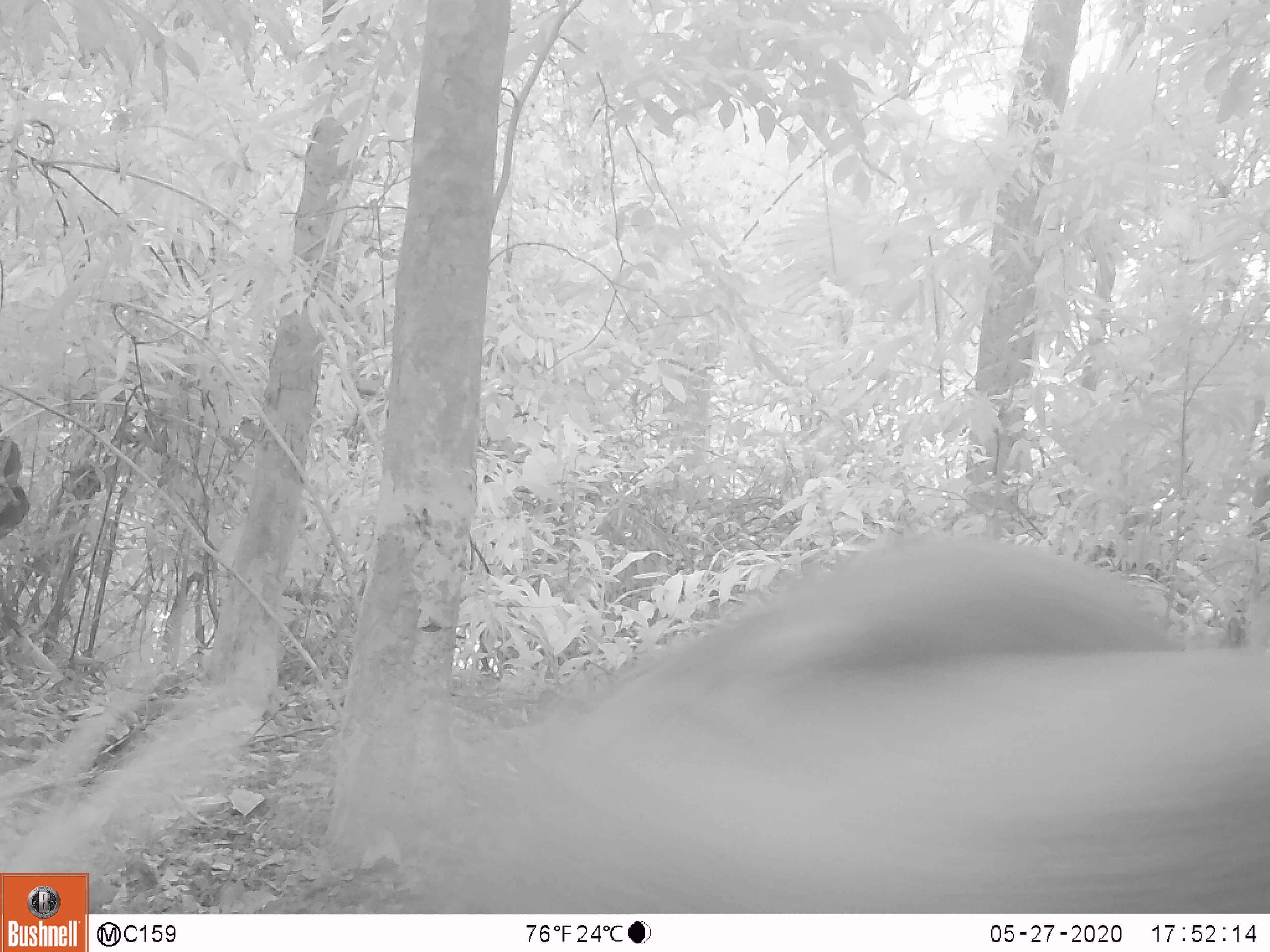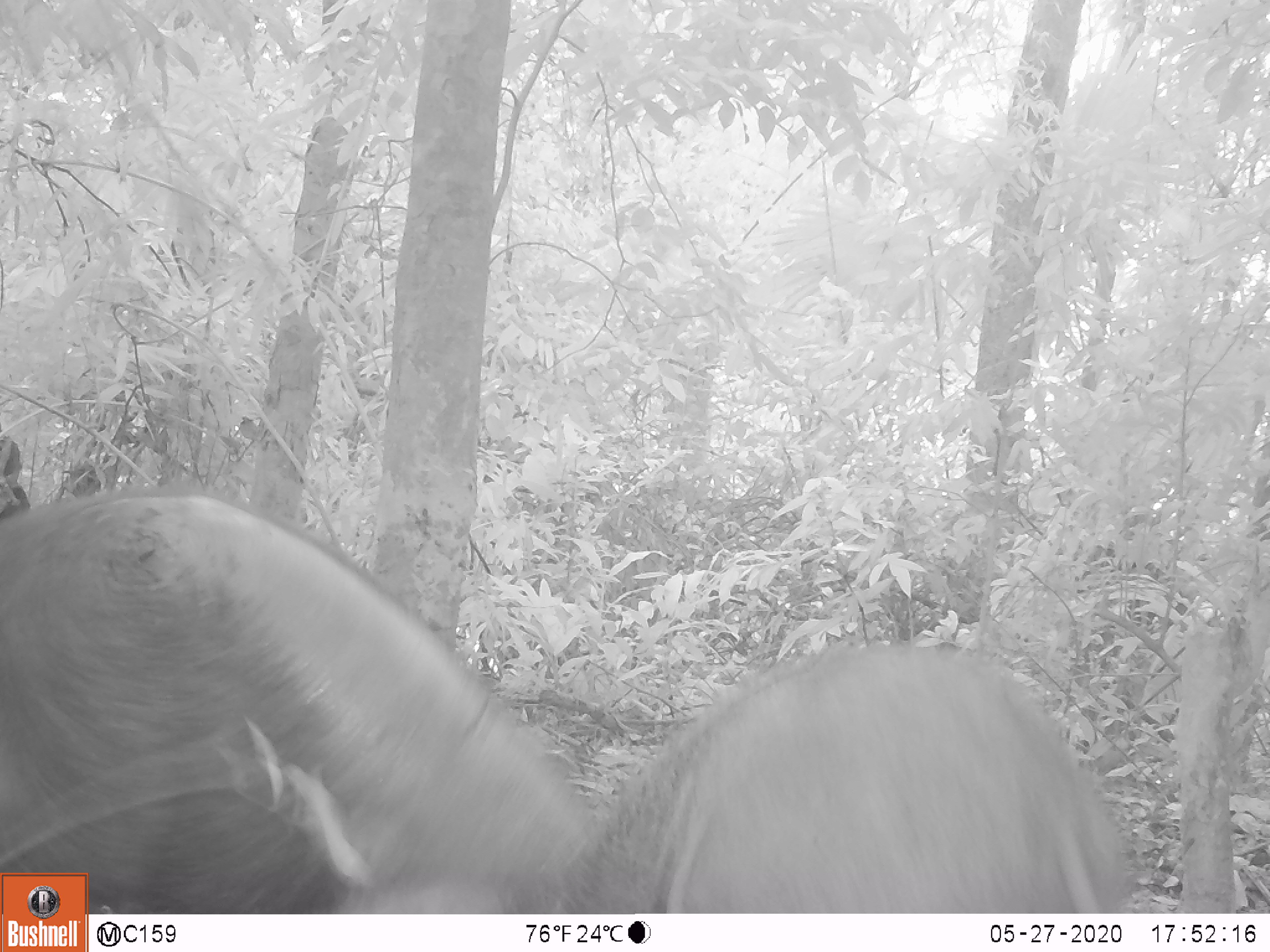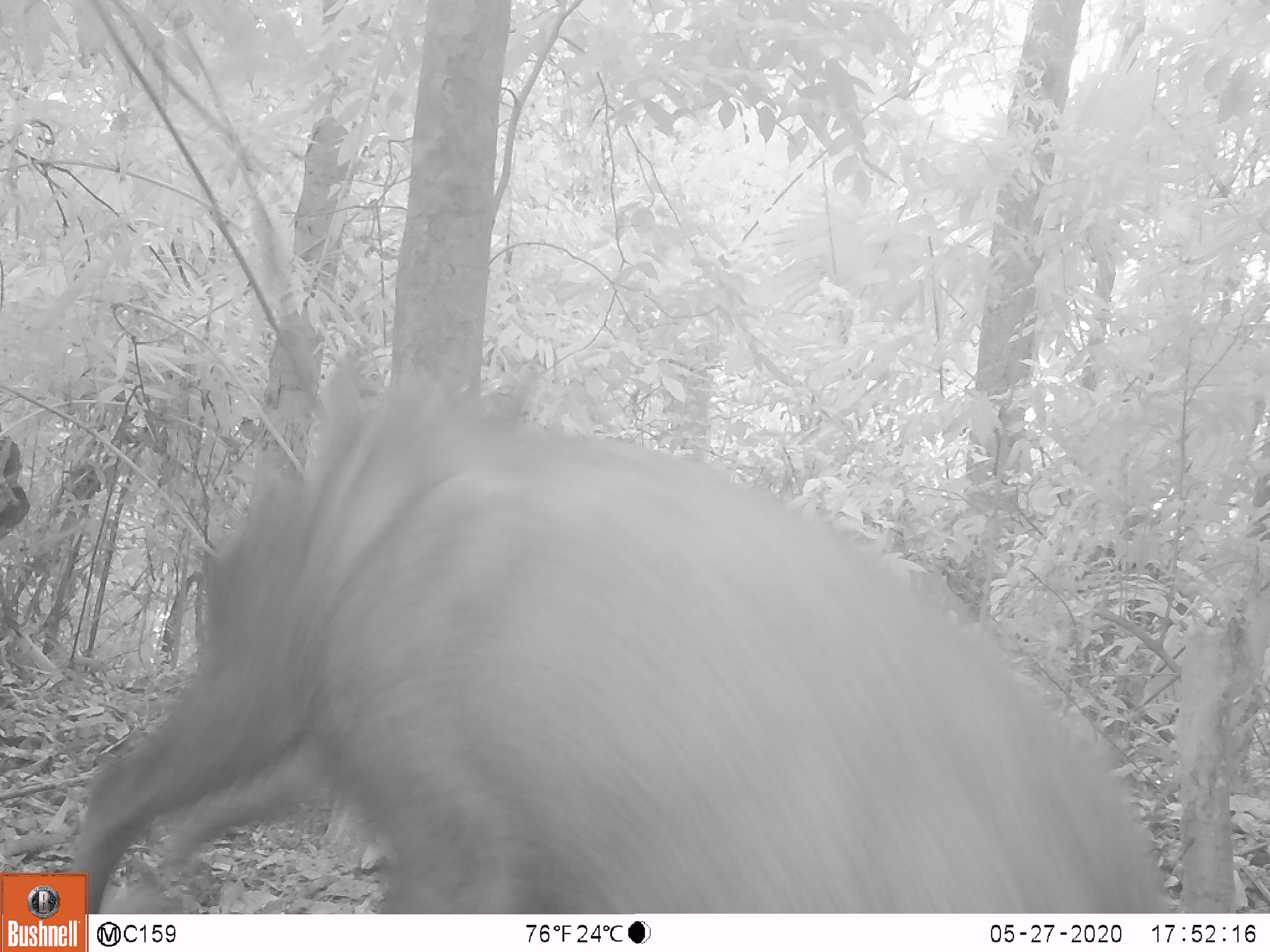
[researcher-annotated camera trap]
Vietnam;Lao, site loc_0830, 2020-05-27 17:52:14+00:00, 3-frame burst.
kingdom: Animalia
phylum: Chordata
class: Mammalia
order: Artiodactyla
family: Suidae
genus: Sus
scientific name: Sus scrofa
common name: eurasian wild pig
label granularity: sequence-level